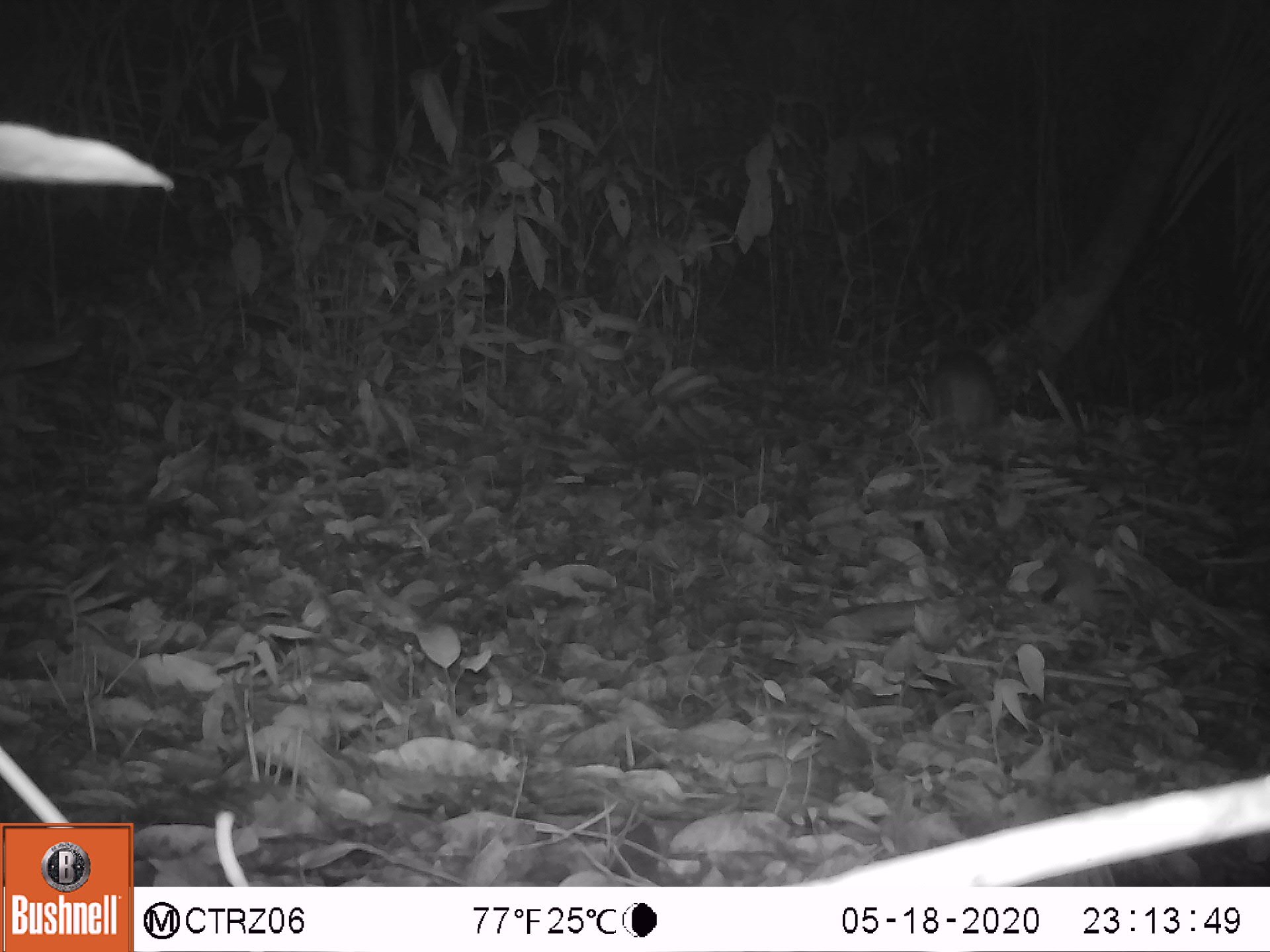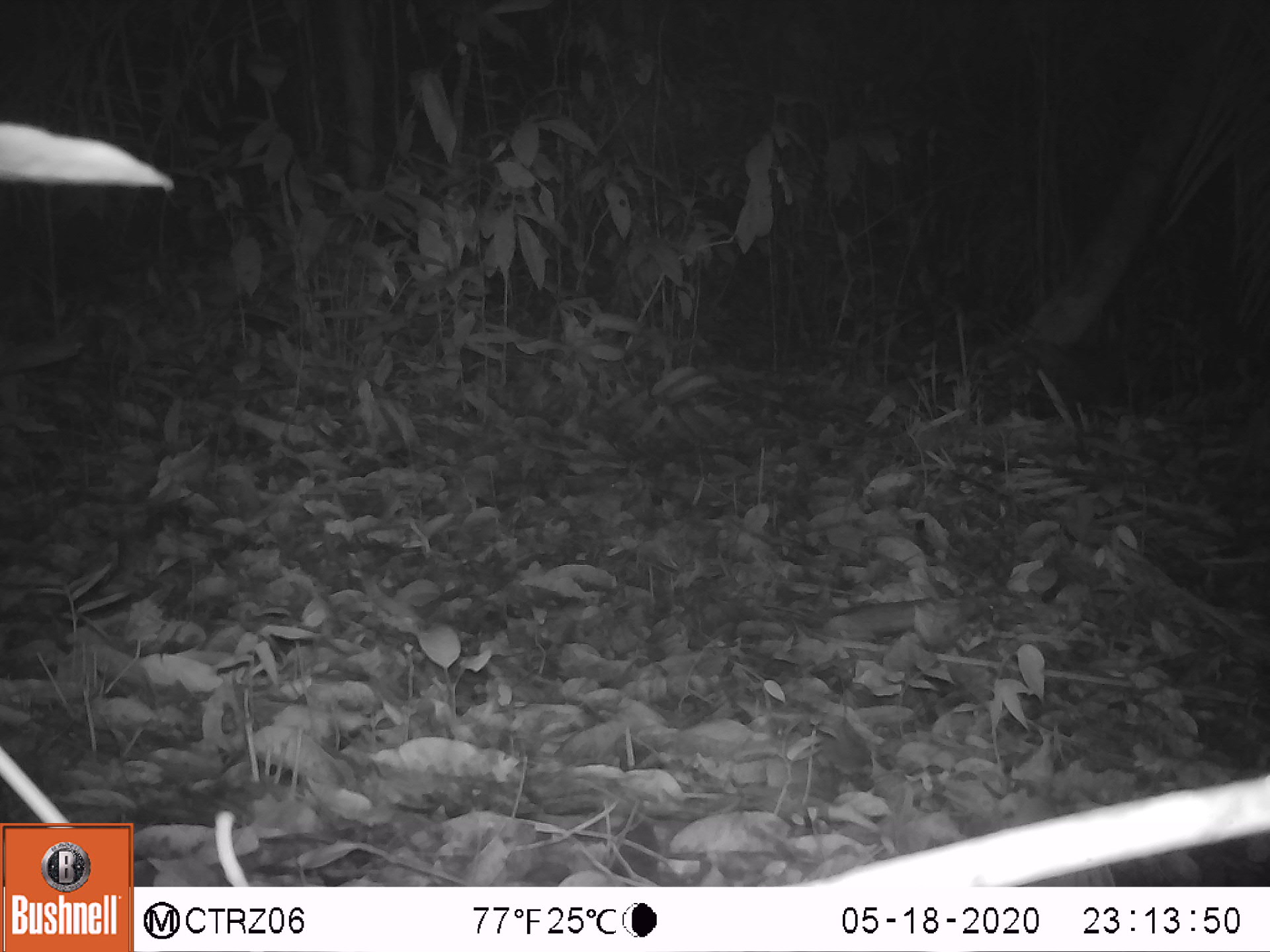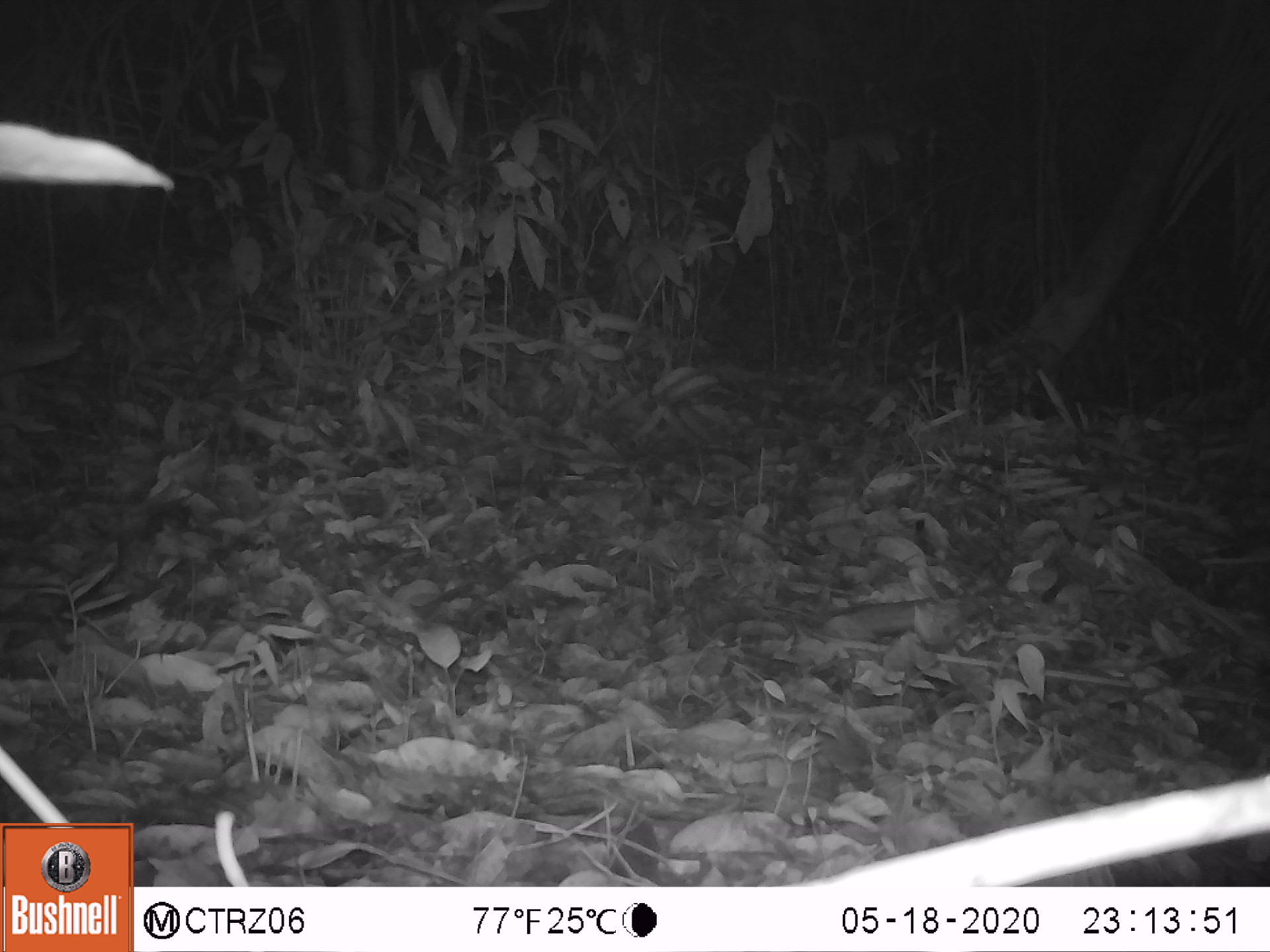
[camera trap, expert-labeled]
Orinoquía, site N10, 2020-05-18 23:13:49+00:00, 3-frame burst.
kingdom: Animalia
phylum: Chordata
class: Mammalia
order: Cingulata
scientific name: Cingulata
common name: armadillo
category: unknown armadillo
Unknown armadillo (armadillo) (Cingulata).